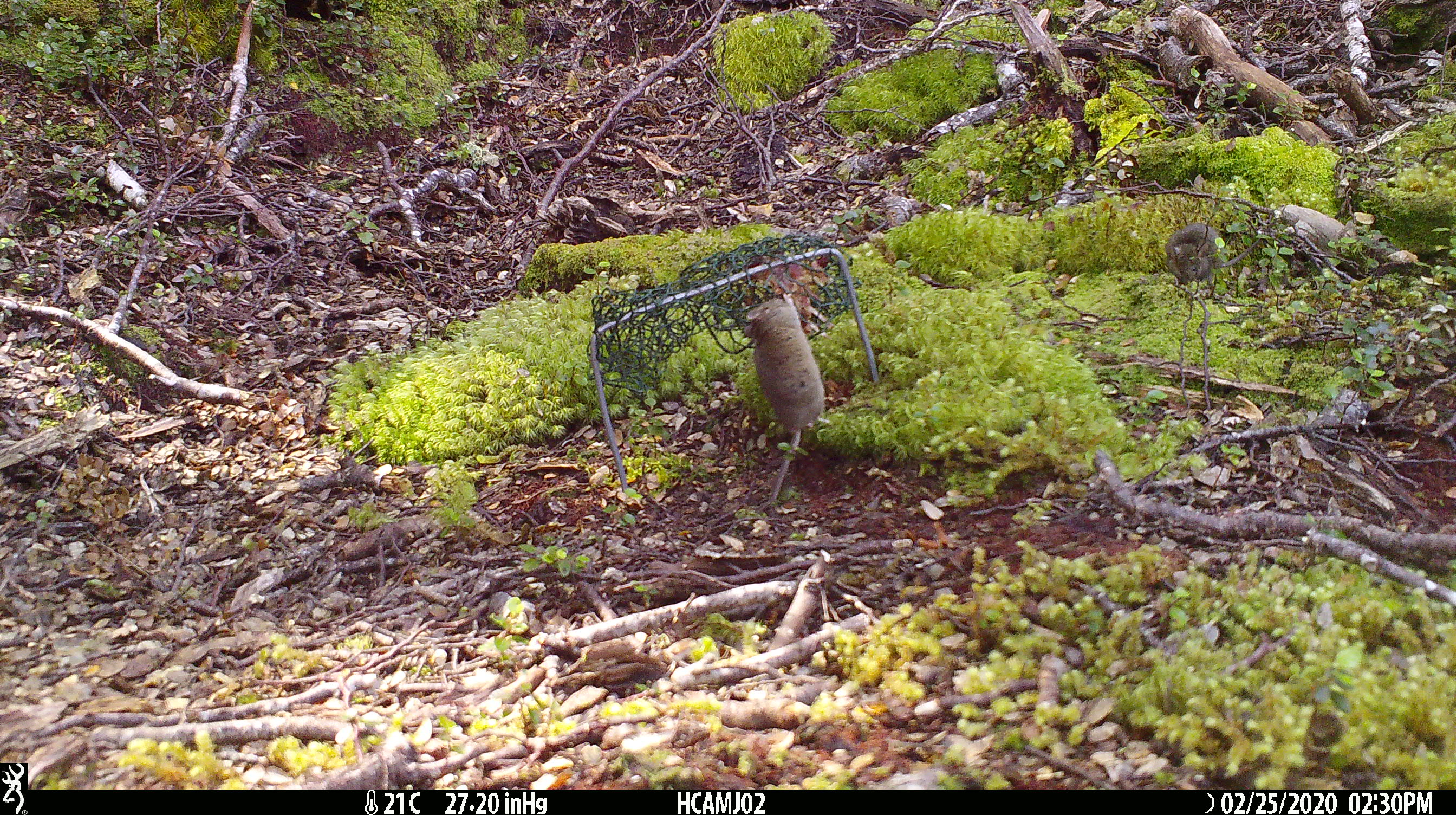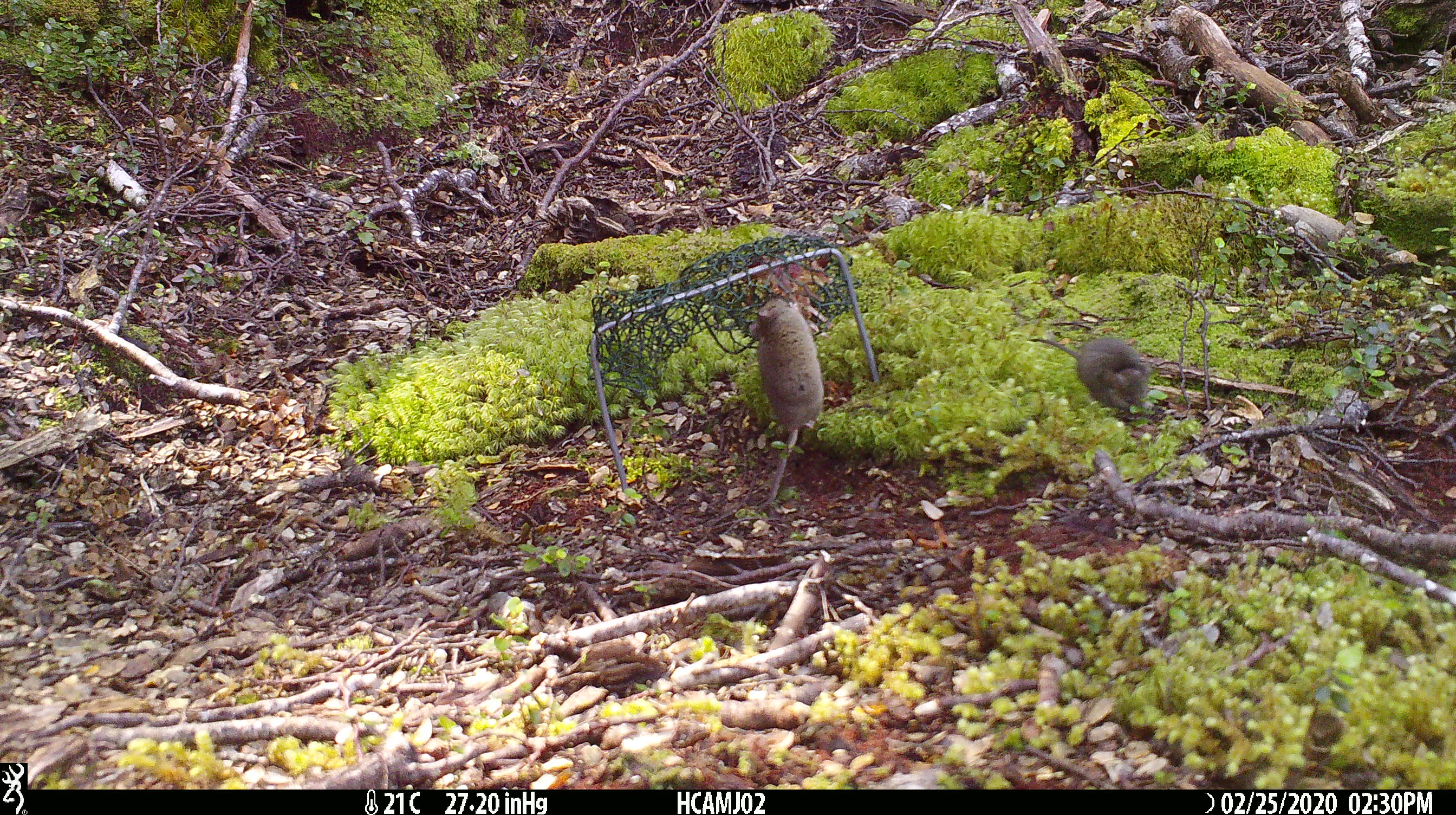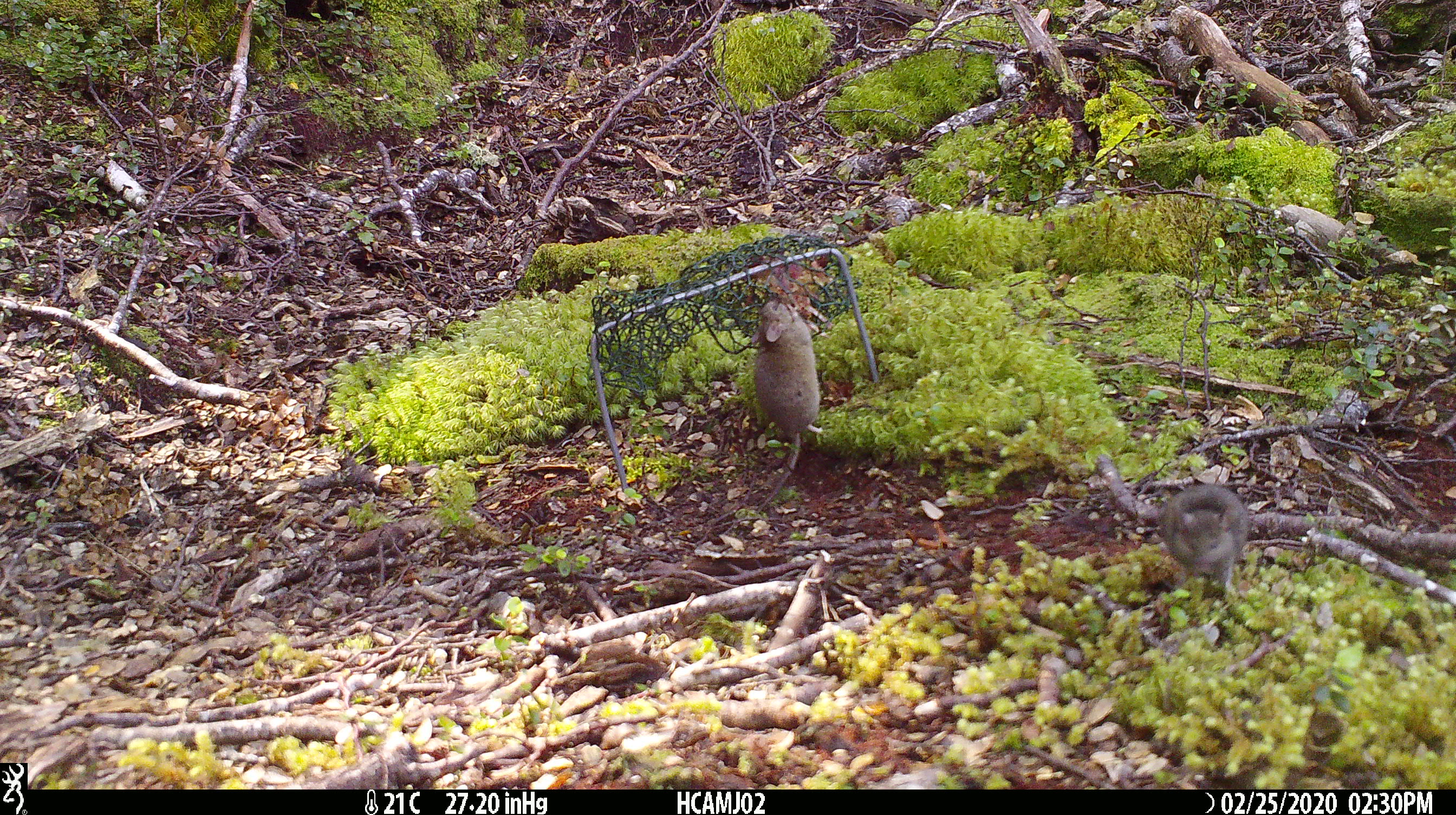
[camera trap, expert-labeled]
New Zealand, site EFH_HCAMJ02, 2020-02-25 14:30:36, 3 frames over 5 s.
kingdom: Animalia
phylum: Chordata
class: Mammalia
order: Rodentia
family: Muridae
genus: Mus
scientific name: Mus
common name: mouse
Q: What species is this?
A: Mouse (Mus).